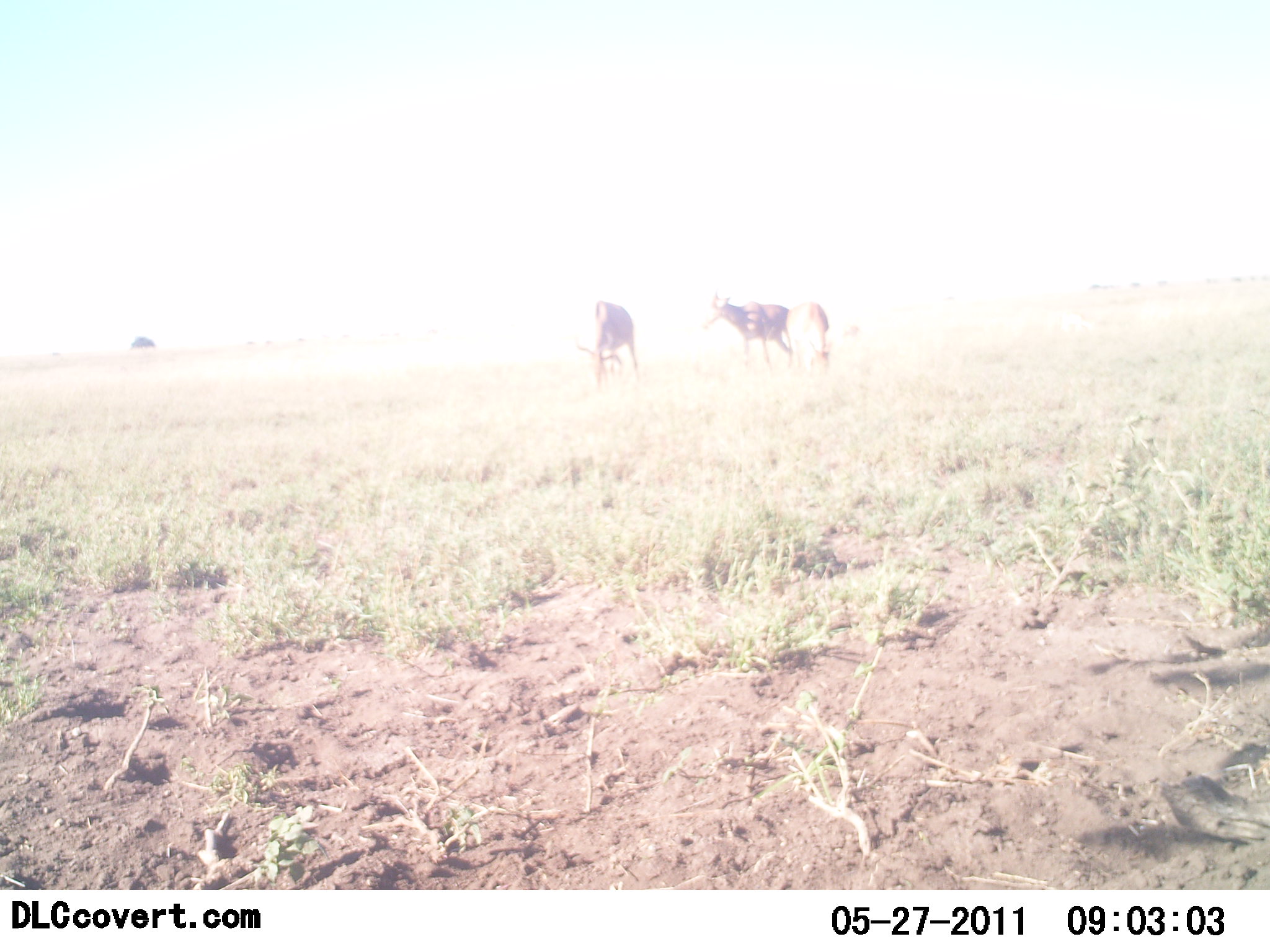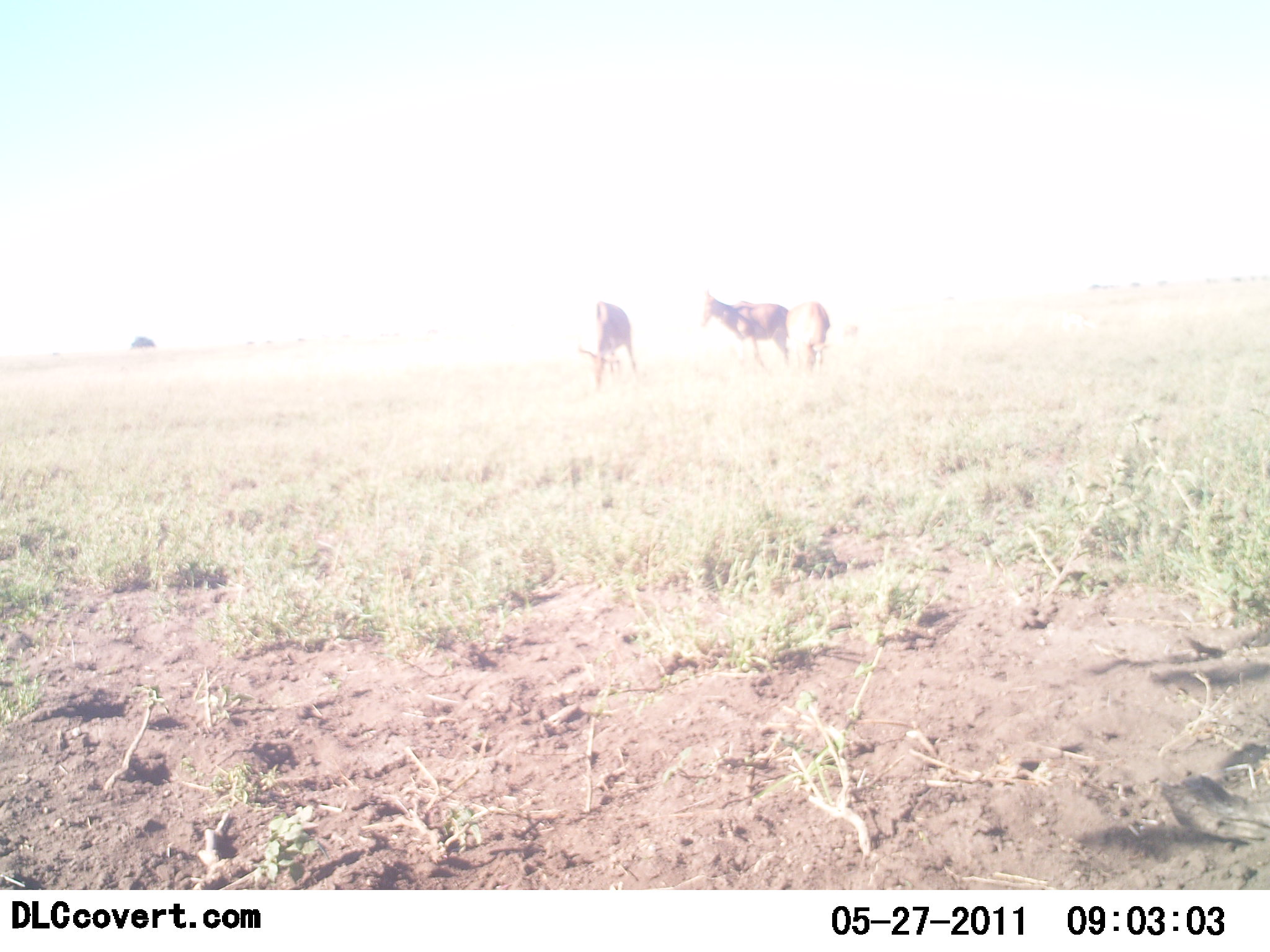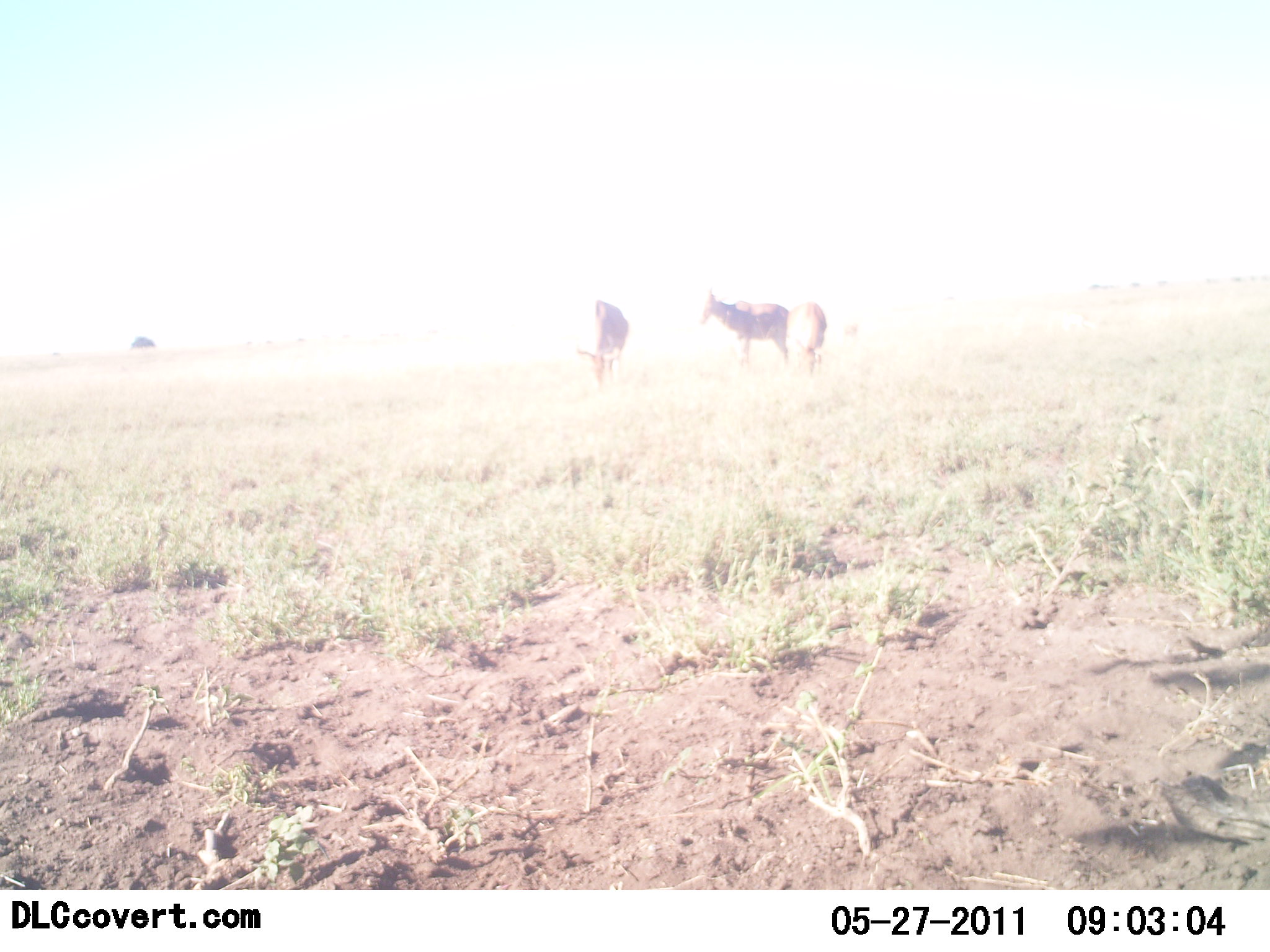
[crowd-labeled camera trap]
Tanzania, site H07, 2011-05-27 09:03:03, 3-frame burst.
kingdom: Animalia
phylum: Chordata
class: Mammalia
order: Artiodactyla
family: Bovidae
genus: Damaliscus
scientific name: Damaliscus lunatus jimela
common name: topi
Topi (Damaliscus lunatus jimela), count 3. Behavior (volunteer vote fractions): standing 80%, resting 0%, moving 20%, interacting 0%. Young present (vote fraction): 0%. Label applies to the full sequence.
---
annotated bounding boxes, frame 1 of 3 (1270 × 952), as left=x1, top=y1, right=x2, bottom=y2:
animal: left=700, top=291, right=789, bottom=371; left=574, top=301, right=640, bottom=386; left=786, top=302, right=832, bottom=377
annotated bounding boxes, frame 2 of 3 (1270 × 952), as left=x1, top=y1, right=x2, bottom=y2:
animal: left=700, top=287, right=788, bottom=373; left=576, top=301, right=638, bottom=388; left=786, top=302, right=830, bottom=375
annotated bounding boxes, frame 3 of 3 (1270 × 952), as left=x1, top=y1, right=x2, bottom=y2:
animal: left=698, top=287, right=789, bottom=365; left=575, top=300, right=629, bottom=386; left=785, top=301, right=827, bottom=376